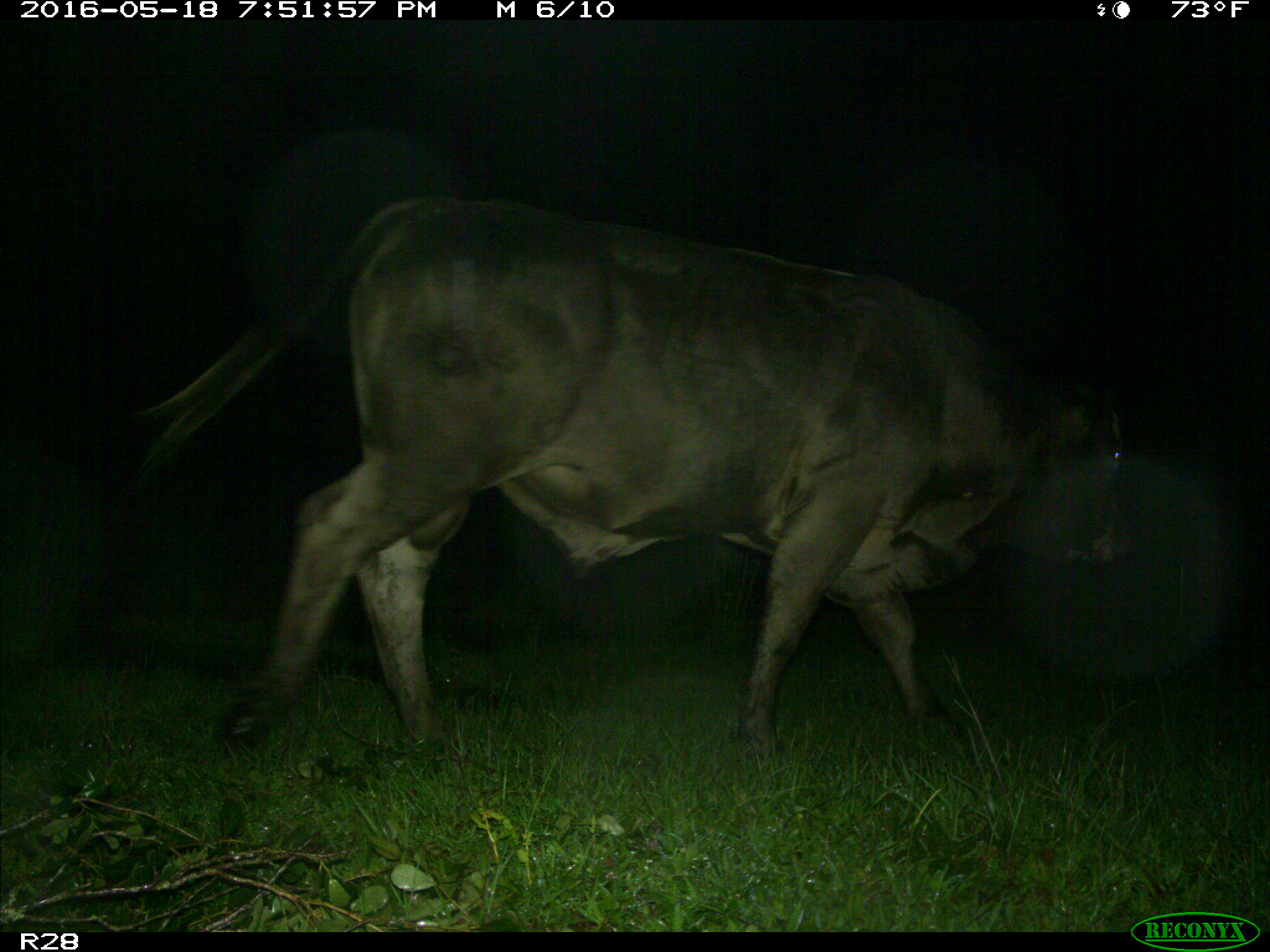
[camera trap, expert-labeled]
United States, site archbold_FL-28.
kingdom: Animalia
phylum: Chordata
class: Mammalia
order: Artiodactyla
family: Bovidae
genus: Bos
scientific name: Bos taurus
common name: domestic cow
Bos taurus (domestic cow).